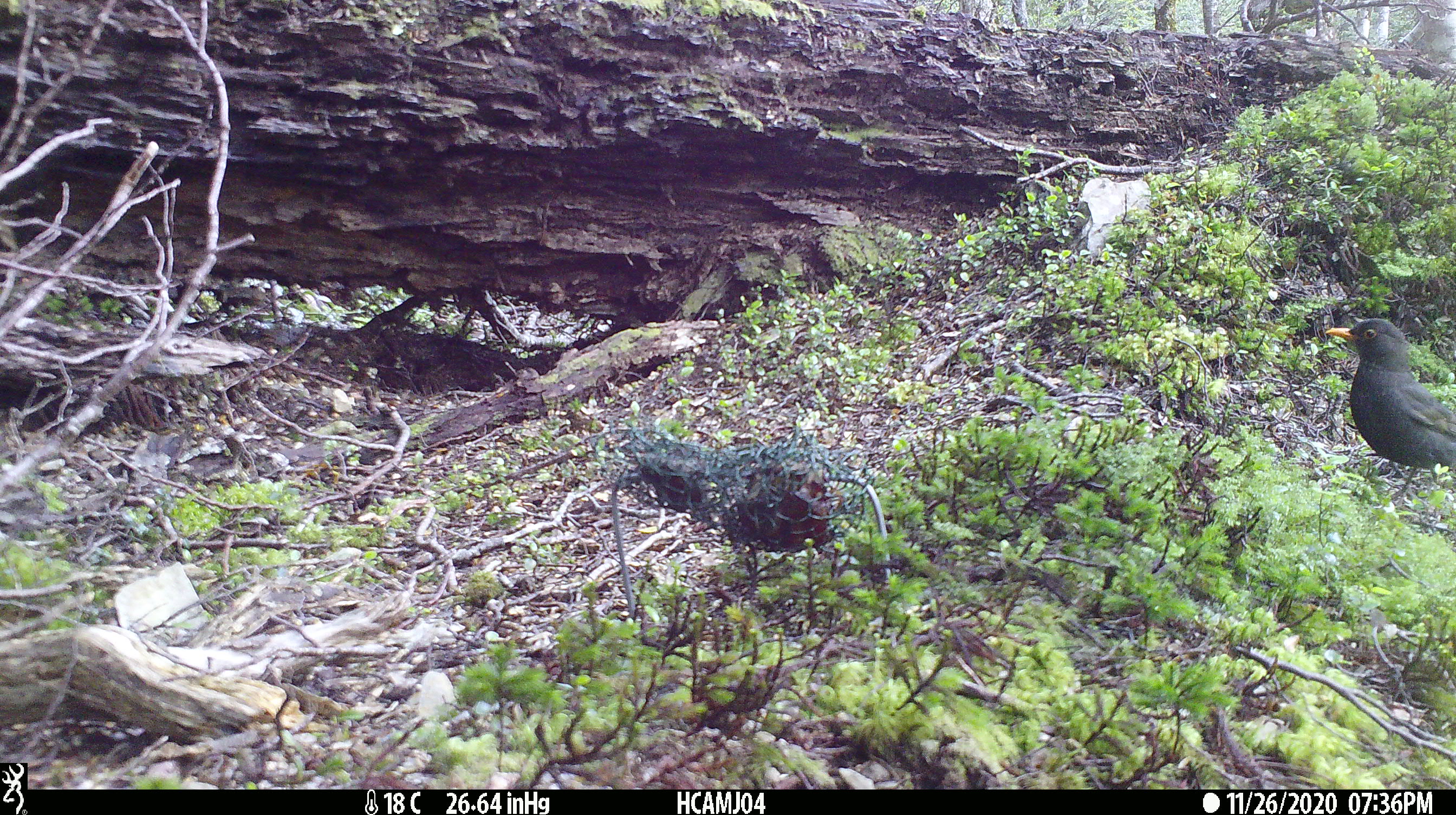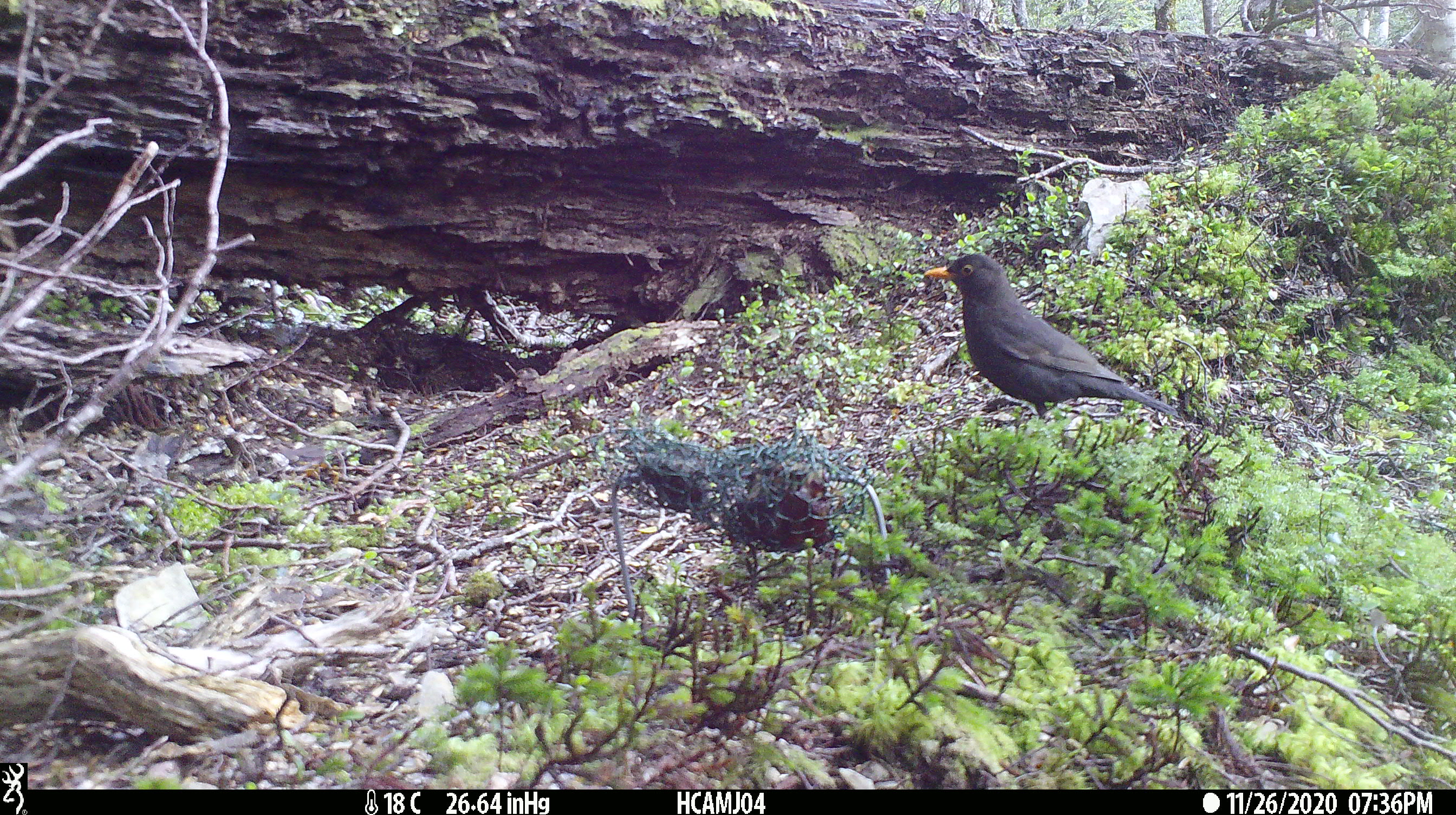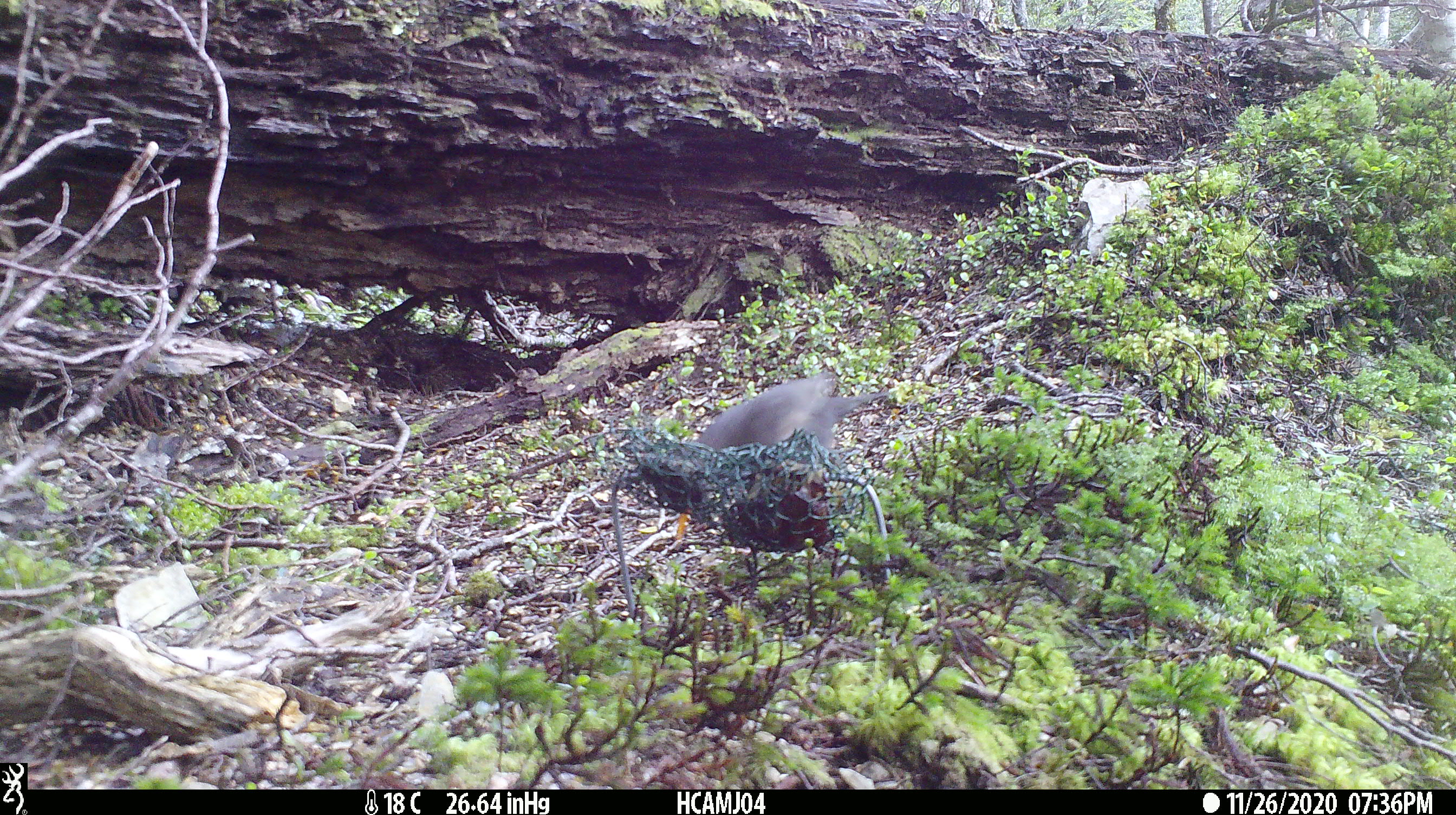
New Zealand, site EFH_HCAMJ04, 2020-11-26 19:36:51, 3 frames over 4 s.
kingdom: Animalia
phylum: Chordata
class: Aves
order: Passeriformes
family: Turdidae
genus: Turdus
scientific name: Turdus merula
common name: eurasian blackbird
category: blackbird